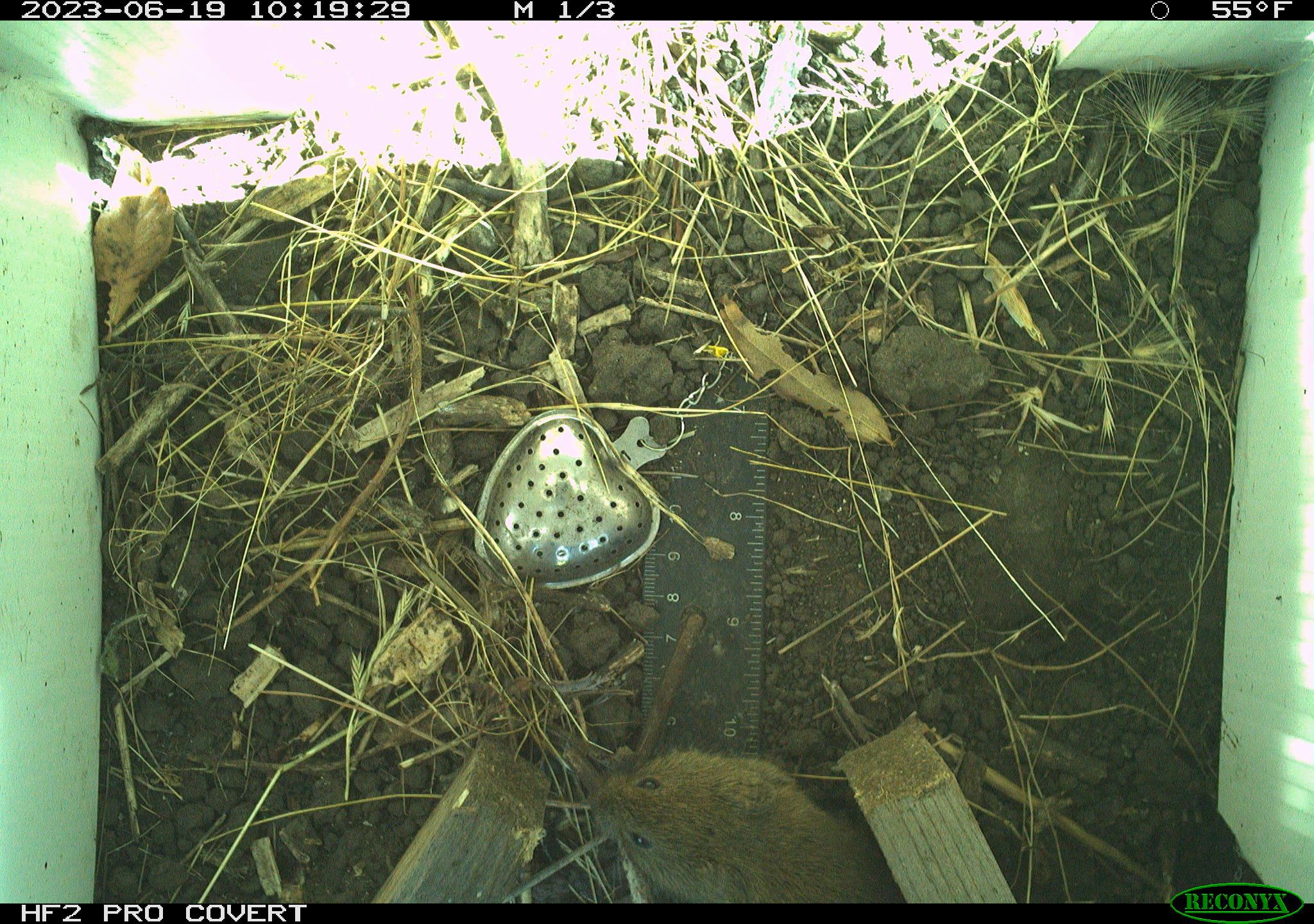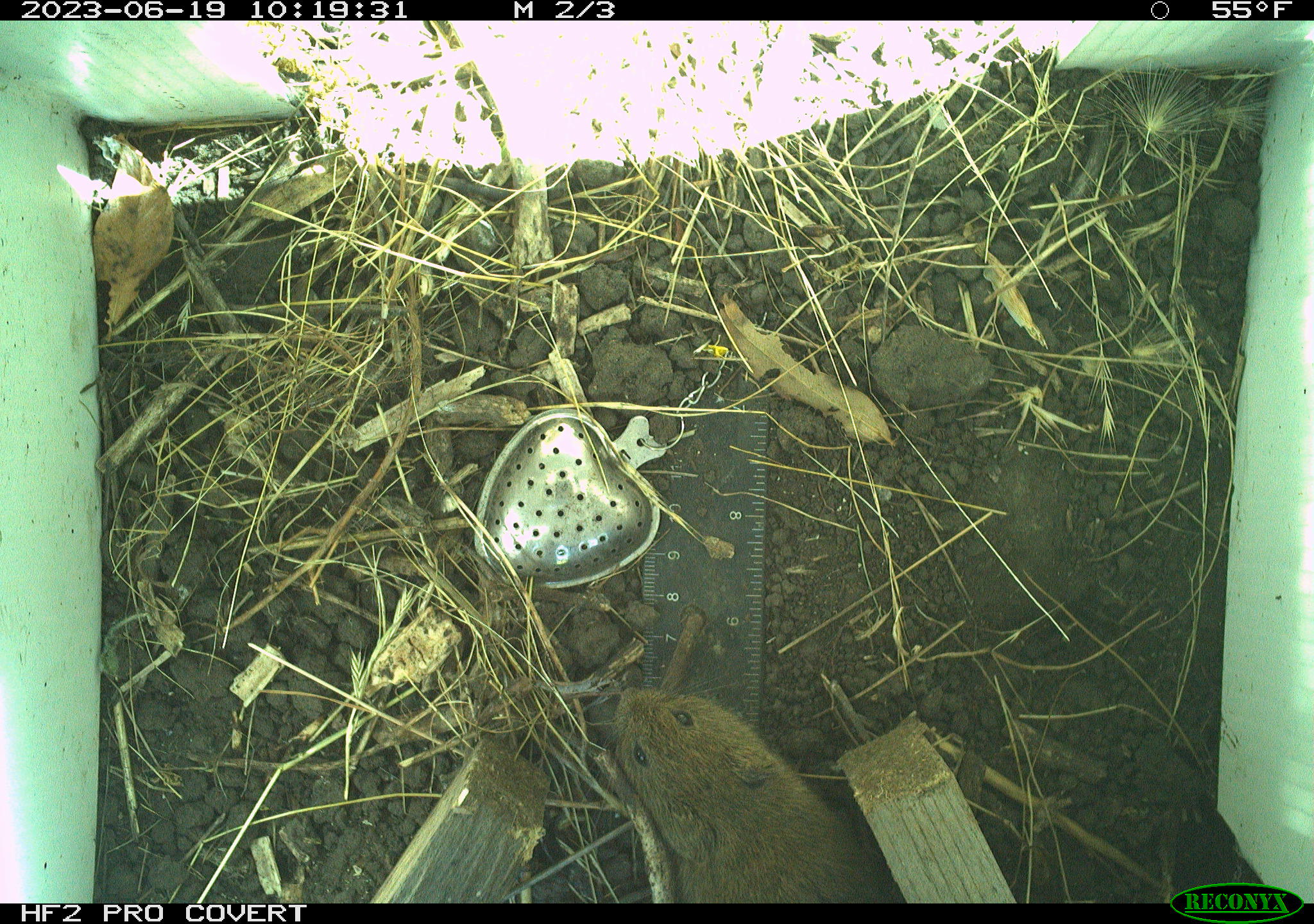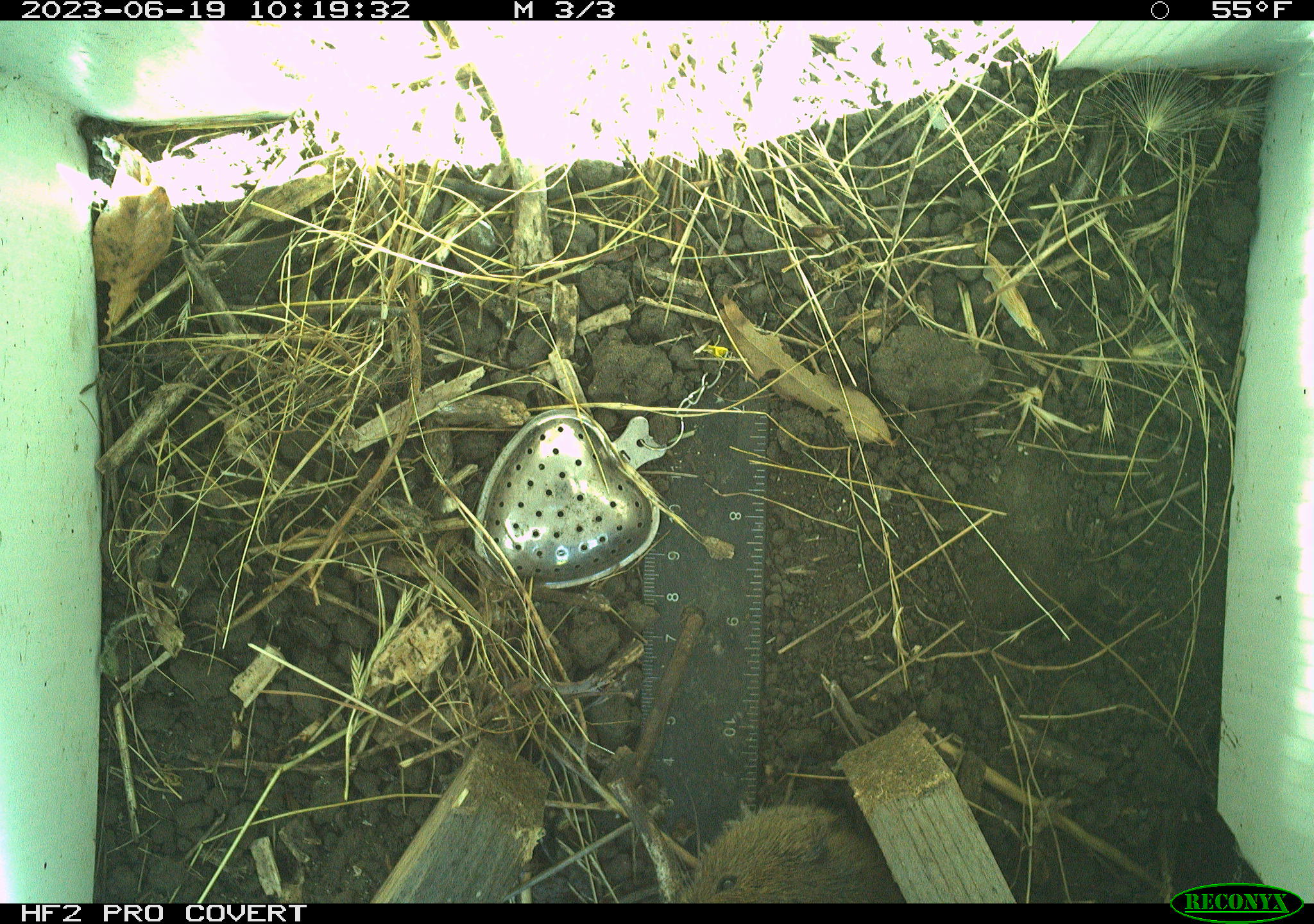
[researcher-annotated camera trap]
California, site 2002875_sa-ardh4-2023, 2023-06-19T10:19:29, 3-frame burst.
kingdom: Animalia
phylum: Chordata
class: Mammalia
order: Rodentia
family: Cricetidae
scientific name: Arvicolinae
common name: voles, lemmings, and muskrats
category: arvicolinae subfamily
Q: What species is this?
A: Arvicolinae subfamily (voles, lemmings, and muskrats) (Arvicolinae).